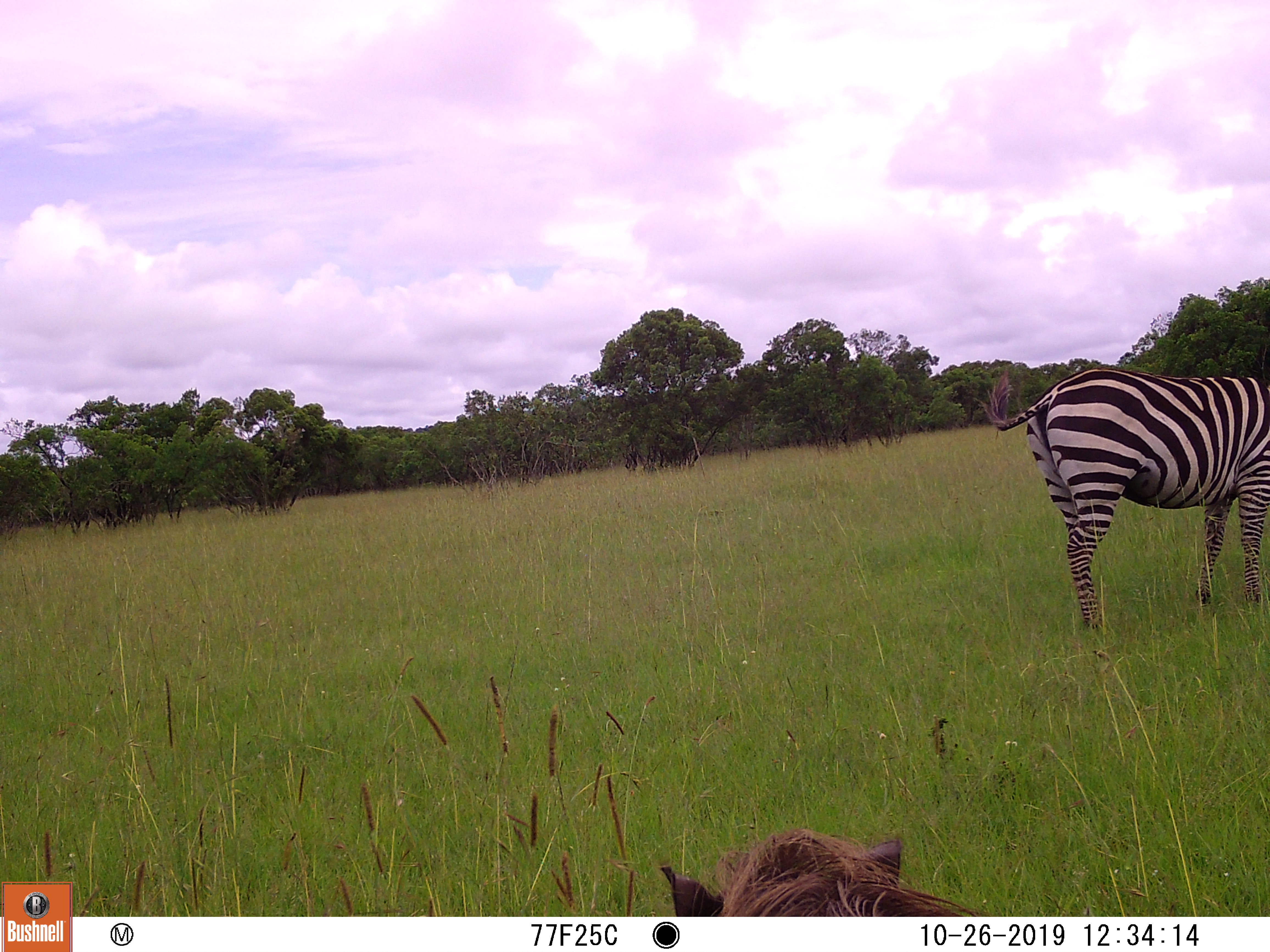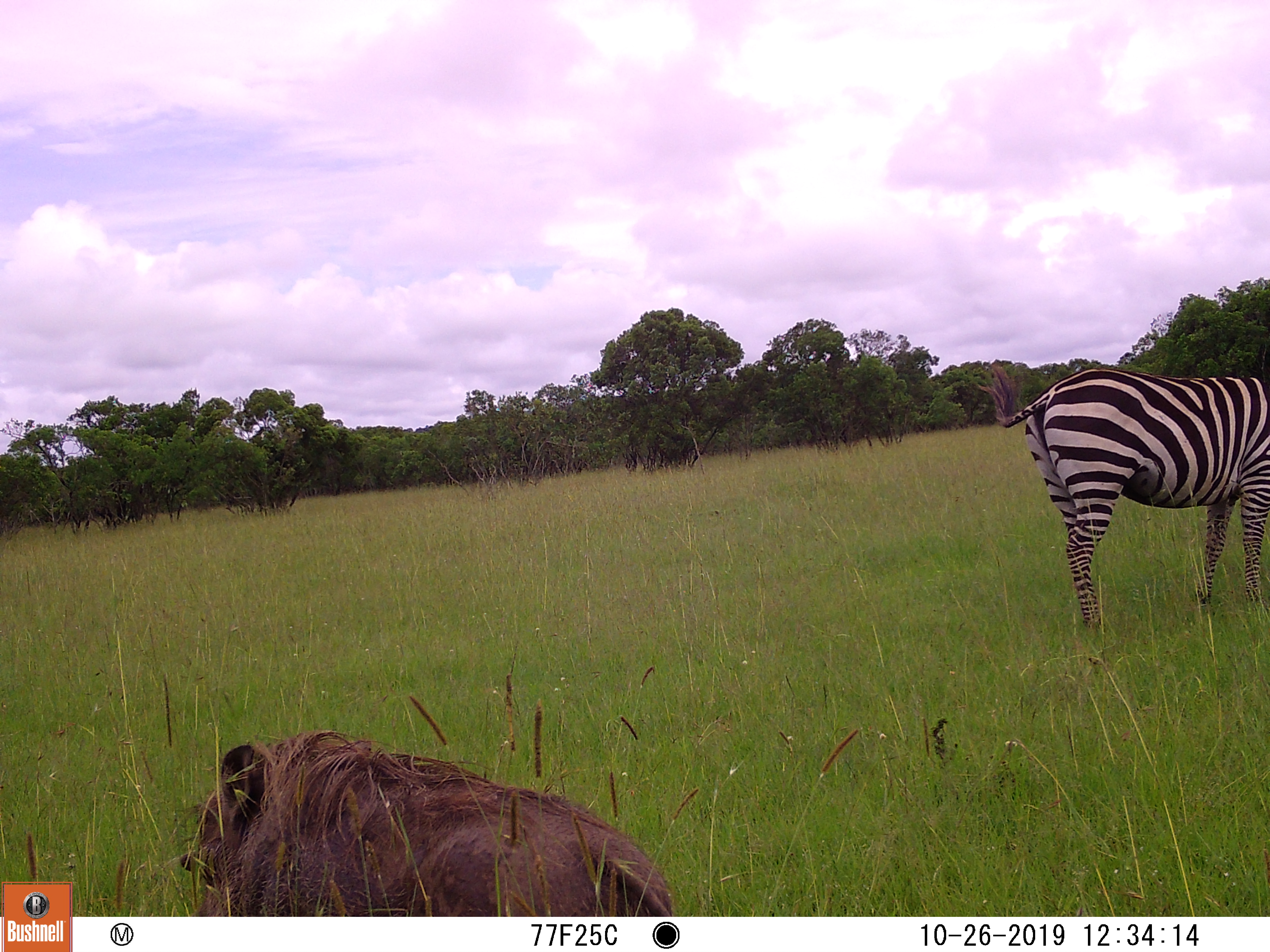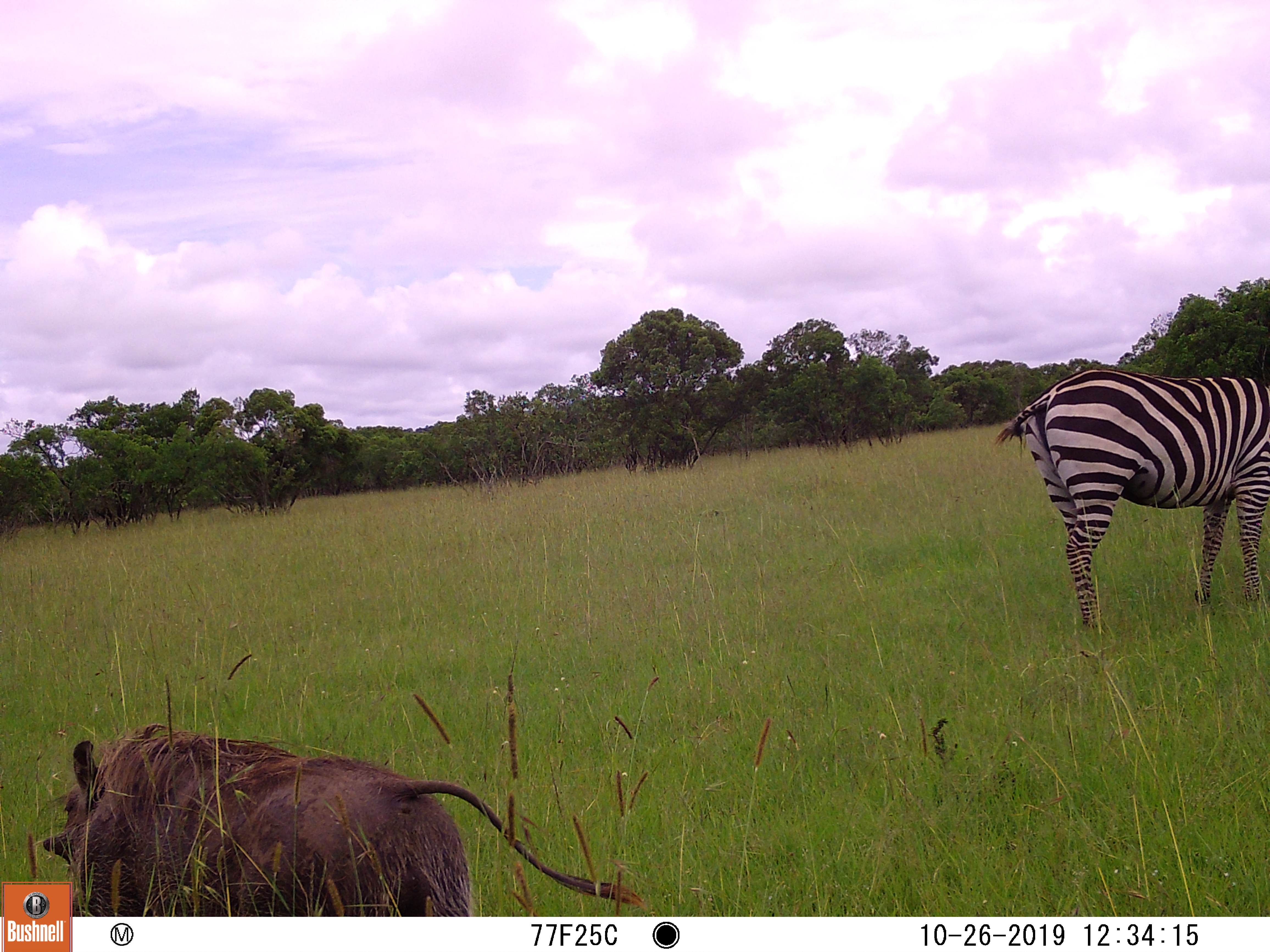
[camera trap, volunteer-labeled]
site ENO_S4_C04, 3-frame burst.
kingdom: Animalia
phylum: Chordata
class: Mammalia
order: Artiodactyla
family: Suidae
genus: Phacochoerus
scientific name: Phacochoerus africanus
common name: warthog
Warthog (Phacochoerus africanus), count 1. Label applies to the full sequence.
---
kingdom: Animalia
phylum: Chordata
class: Mammalia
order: Perissodactyla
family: Equidae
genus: Equus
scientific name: Equus quagga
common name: plains zebra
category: zebraplains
Zebraplains (plains zebra) (Equus quagga), count 1. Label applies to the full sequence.